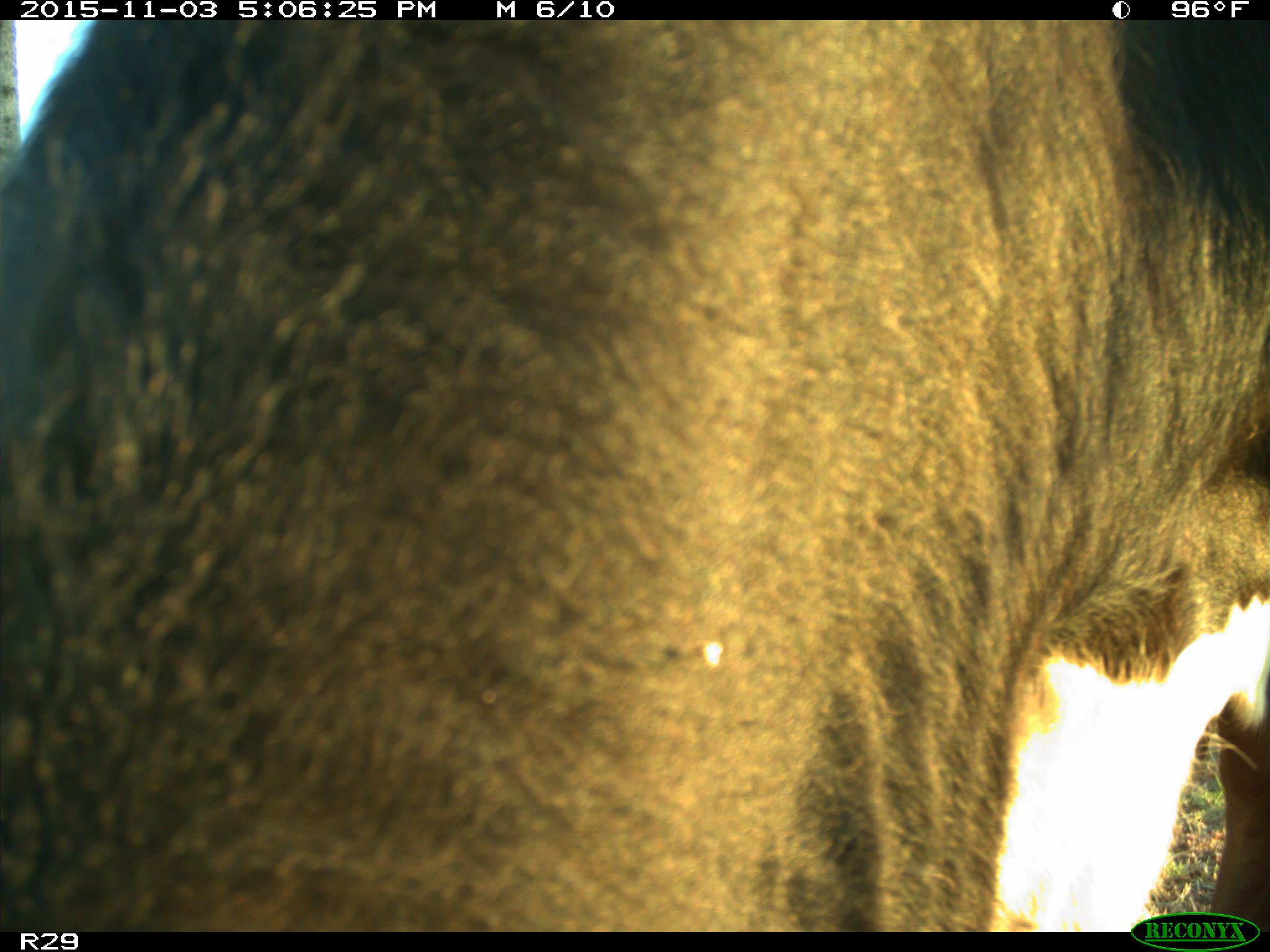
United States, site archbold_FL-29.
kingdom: Animalia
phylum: Chordata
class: Mammalia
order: Artiodactyla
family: Bovidae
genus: Bos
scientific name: Bos taurus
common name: domestic cow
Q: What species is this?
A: Bos taurus (domestic cow).